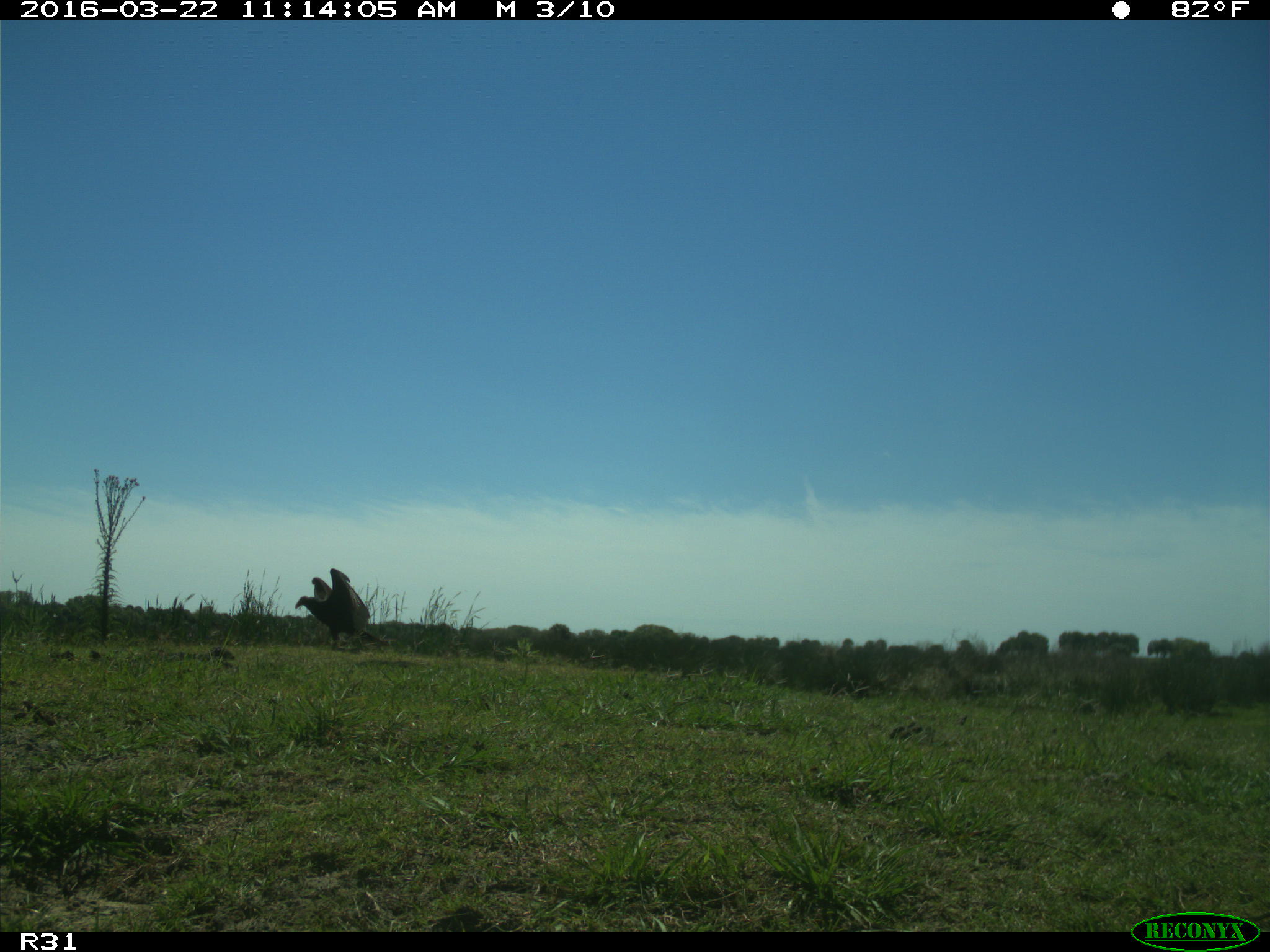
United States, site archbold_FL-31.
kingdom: Animalia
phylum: Chordata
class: Aves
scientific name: Aves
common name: birds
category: unidentified bird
Unidentified bird (birds) (Aves).